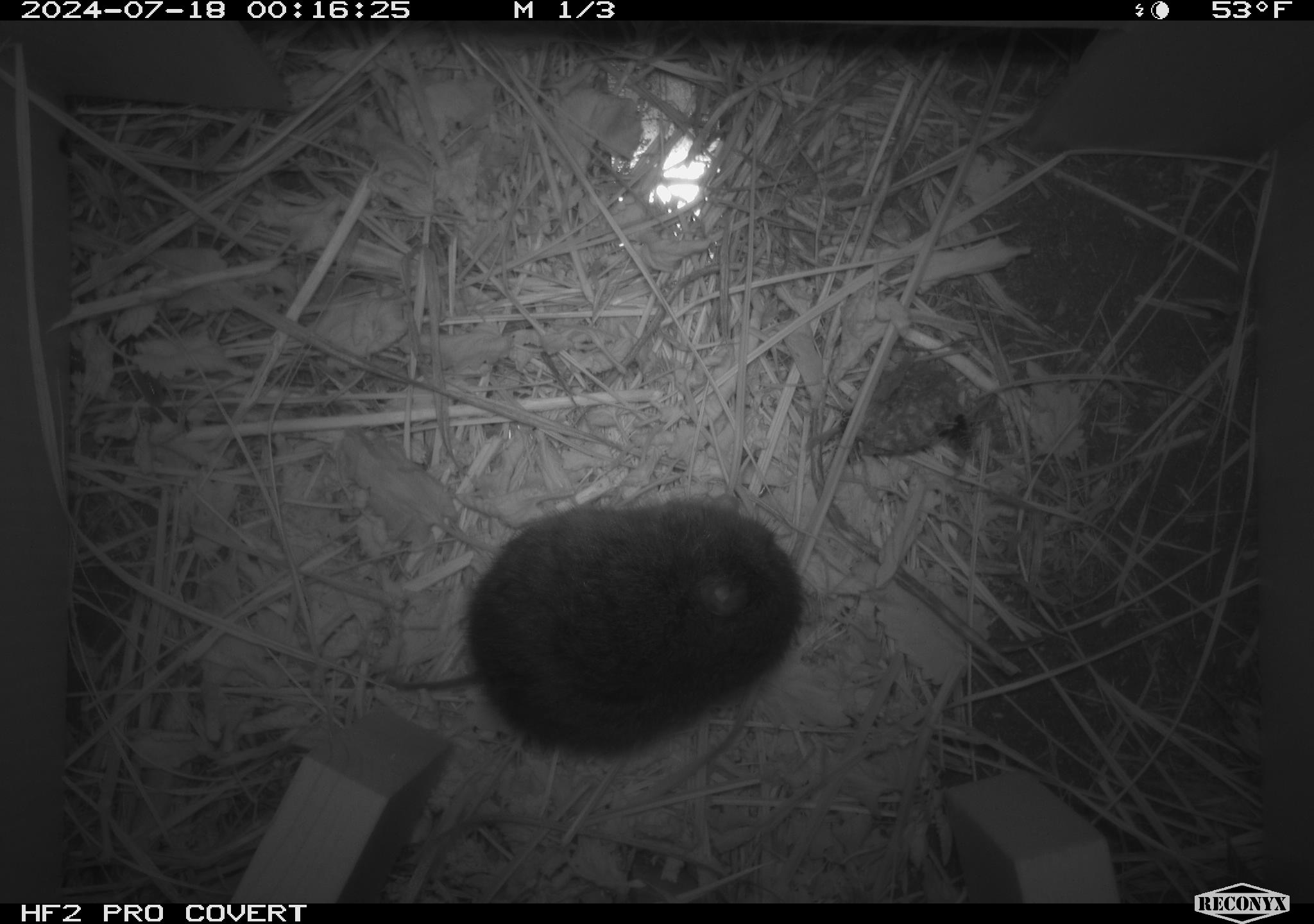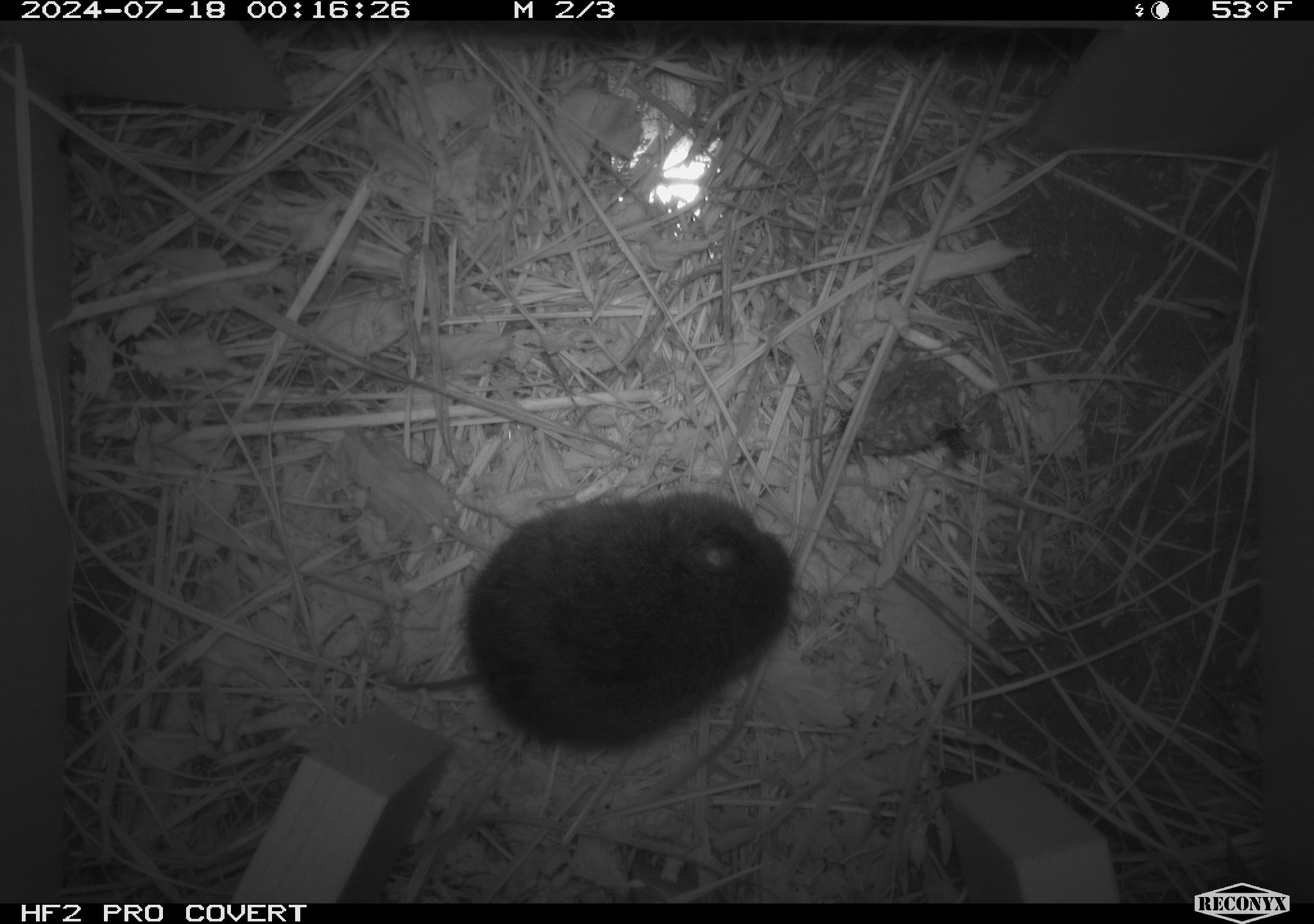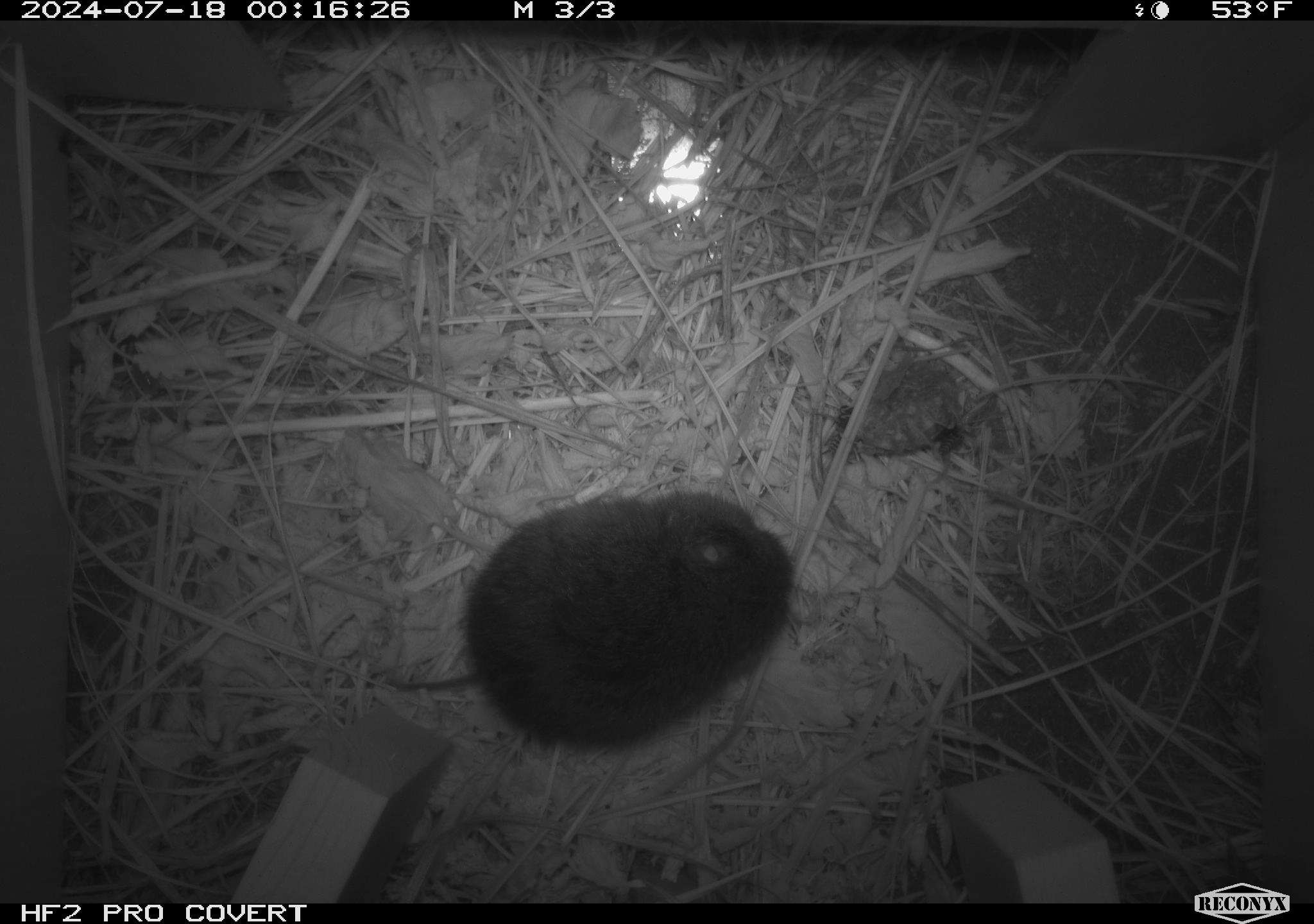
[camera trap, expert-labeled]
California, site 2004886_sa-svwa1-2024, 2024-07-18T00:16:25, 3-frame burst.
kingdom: Animalia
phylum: Arthropoda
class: Insecta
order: Hymenoptera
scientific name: Hymenoptera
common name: ants, bees, wasps, and sawflies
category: hymenoptera order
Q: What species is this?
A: Hymenoptera order (ants, bees, wasps, and sawflies) (Hymenoptera).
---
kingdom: Animalia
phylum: Chordata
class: Mammalia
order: Rodentia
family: Cricetidae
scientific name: Arvicolinae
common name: voles, lemmings, and muskrats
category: arvicolinae subfamily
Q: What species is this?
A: Arvicolinae subfamily (voles, lemmings, and muskrats) (Arvicolinae).